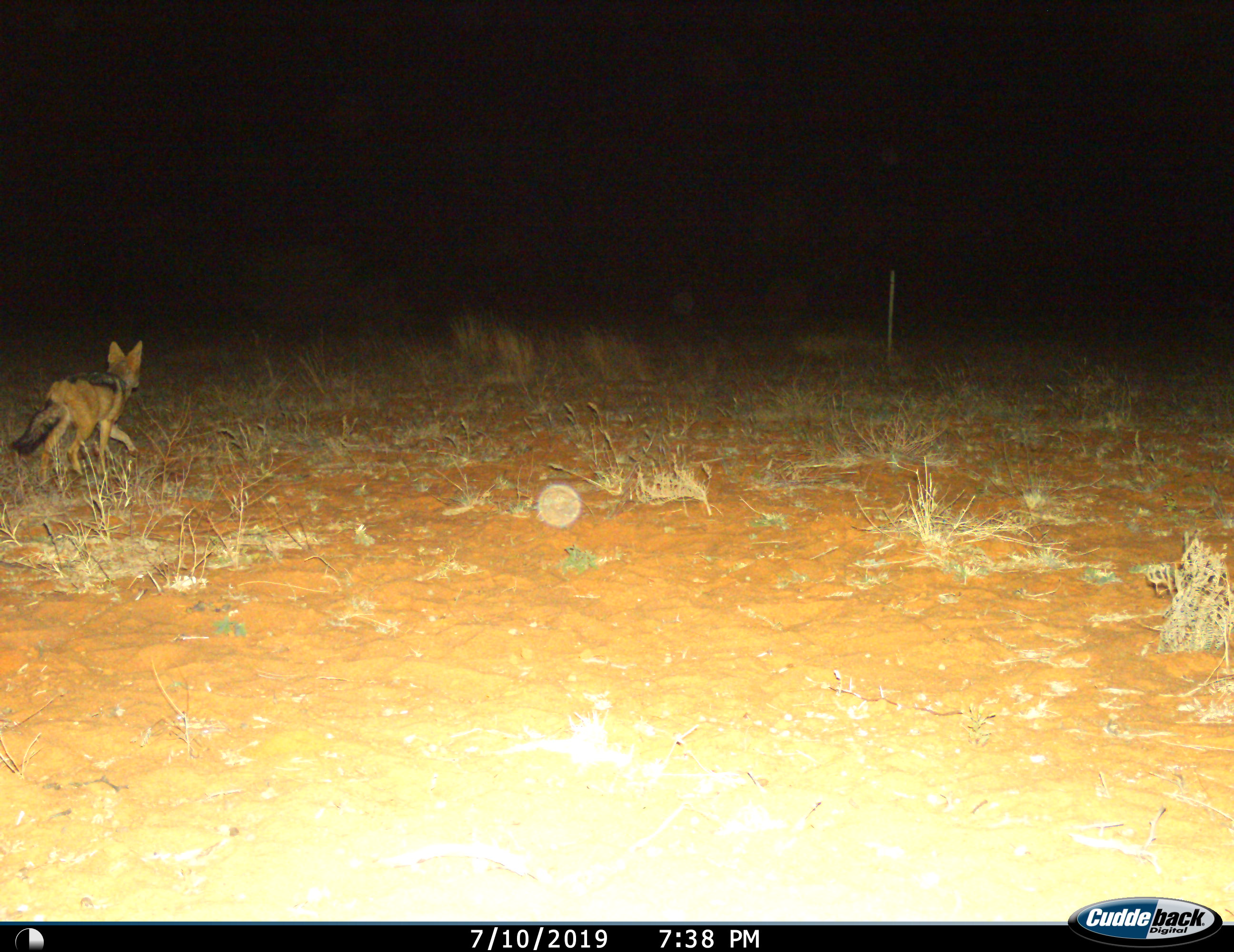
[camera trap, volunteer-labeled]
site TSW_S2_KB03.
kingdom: Animalia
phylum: Chordata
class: Mammalia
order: Carnivora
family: Canidae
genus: Lupulella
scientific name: Lupulella mesomelas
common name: black-backed jackal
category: jackalblackbacked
Jackalblackbacked (black-backed jackal) (Lupulella mesomelas), count 1. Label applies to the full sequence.